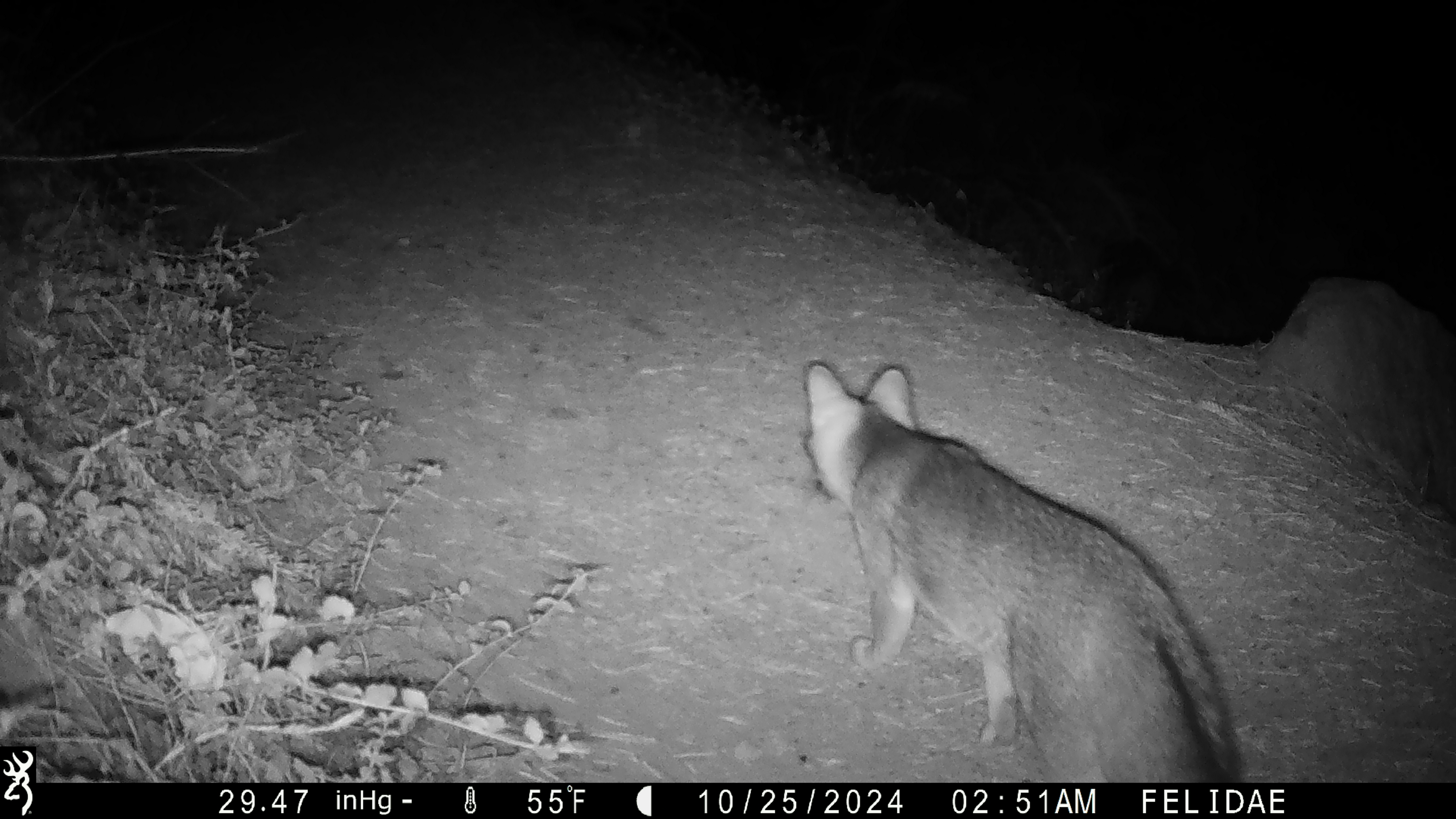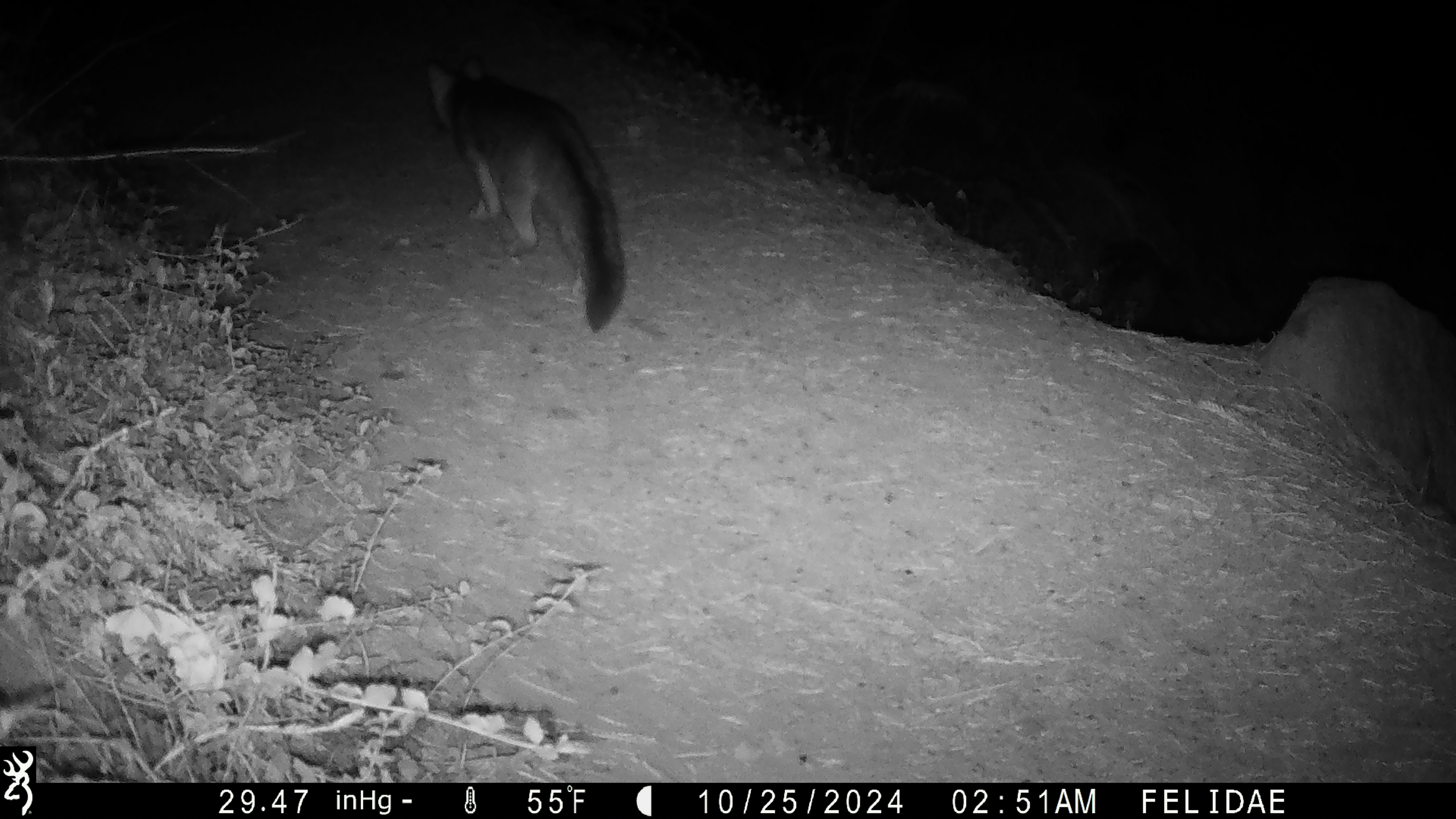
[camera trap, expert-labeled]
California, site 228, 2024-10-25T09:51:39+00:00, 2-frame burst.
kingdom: Animalia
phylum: Chordata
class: Mammalia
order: Carnivora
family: Canidae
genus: Urocyon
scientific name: Urocyon cinereoargenteus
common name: gray fox